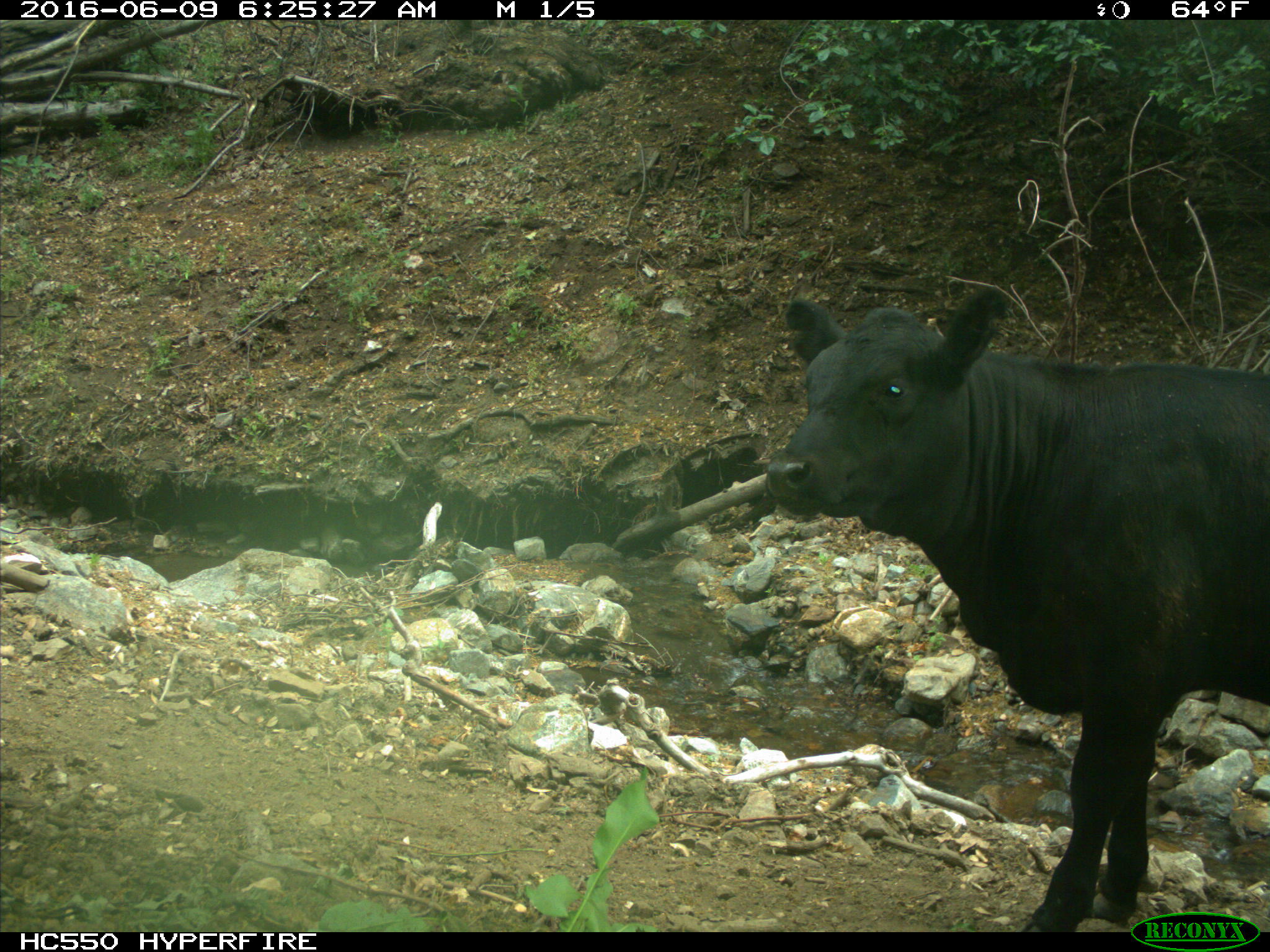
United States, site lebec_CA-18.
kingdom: Animalia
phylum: Chordata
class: Mammalia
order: Artiodactyla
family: Bovidae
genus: Bos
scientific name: Bos taurus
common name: domestic cow